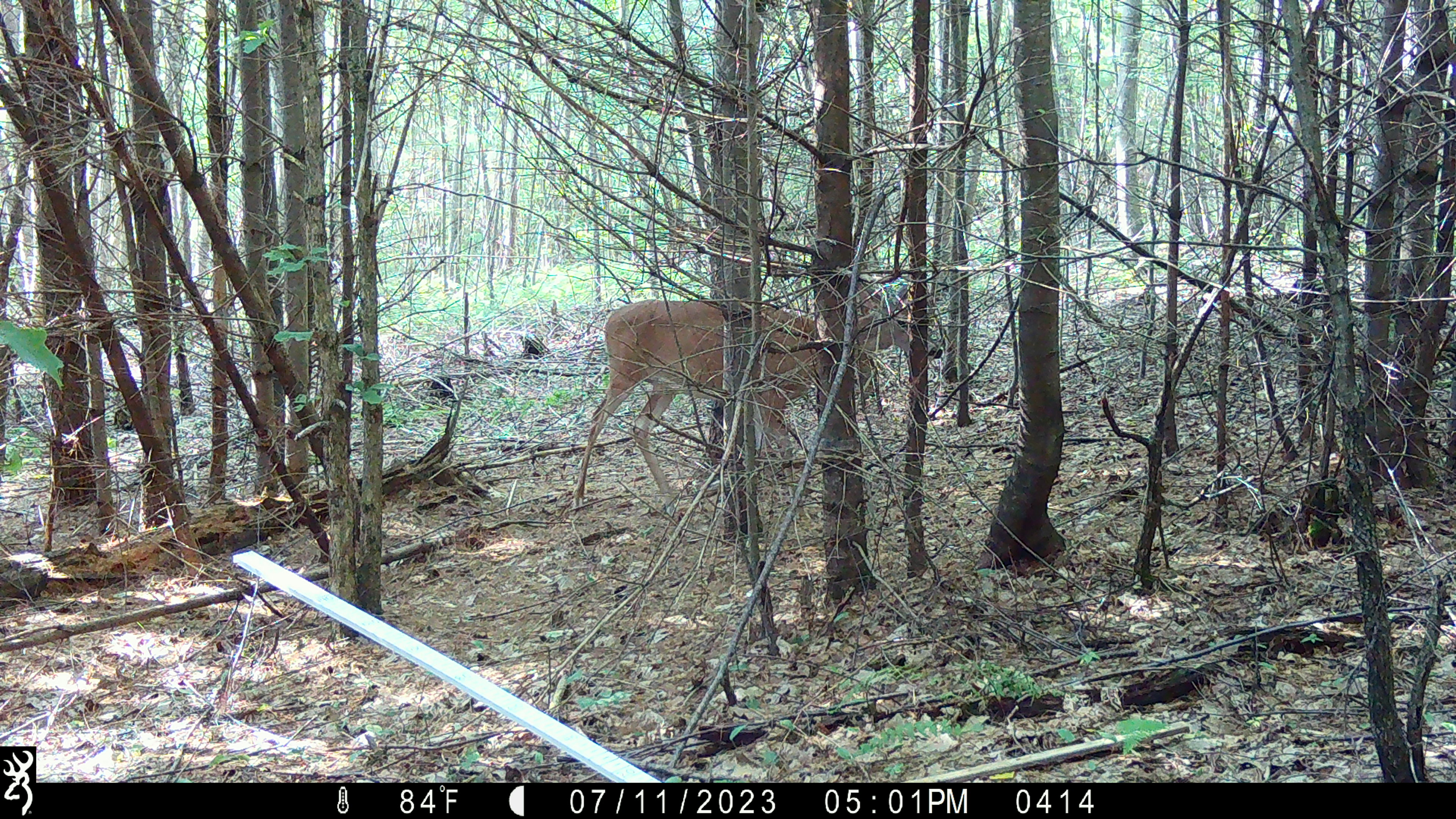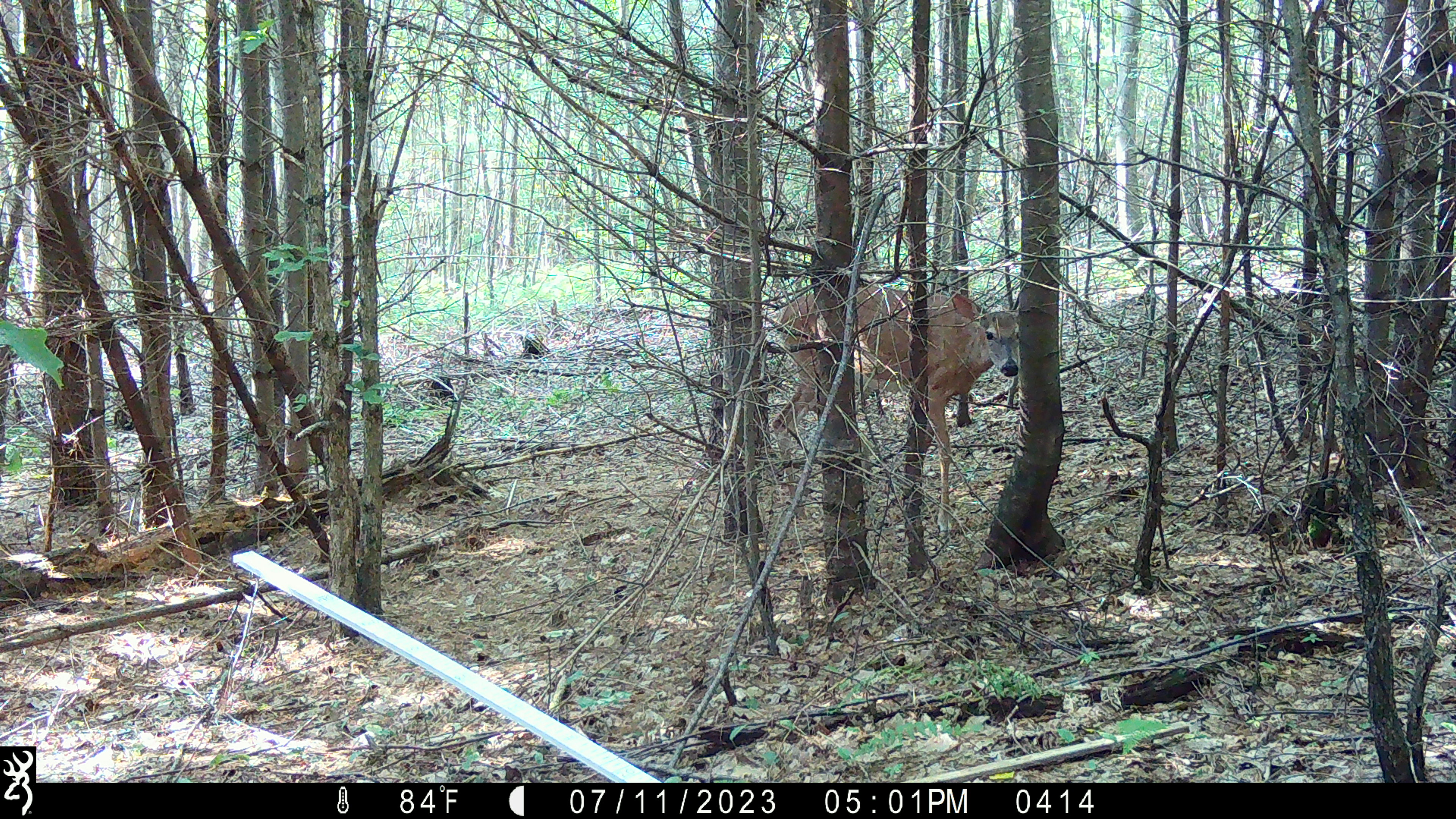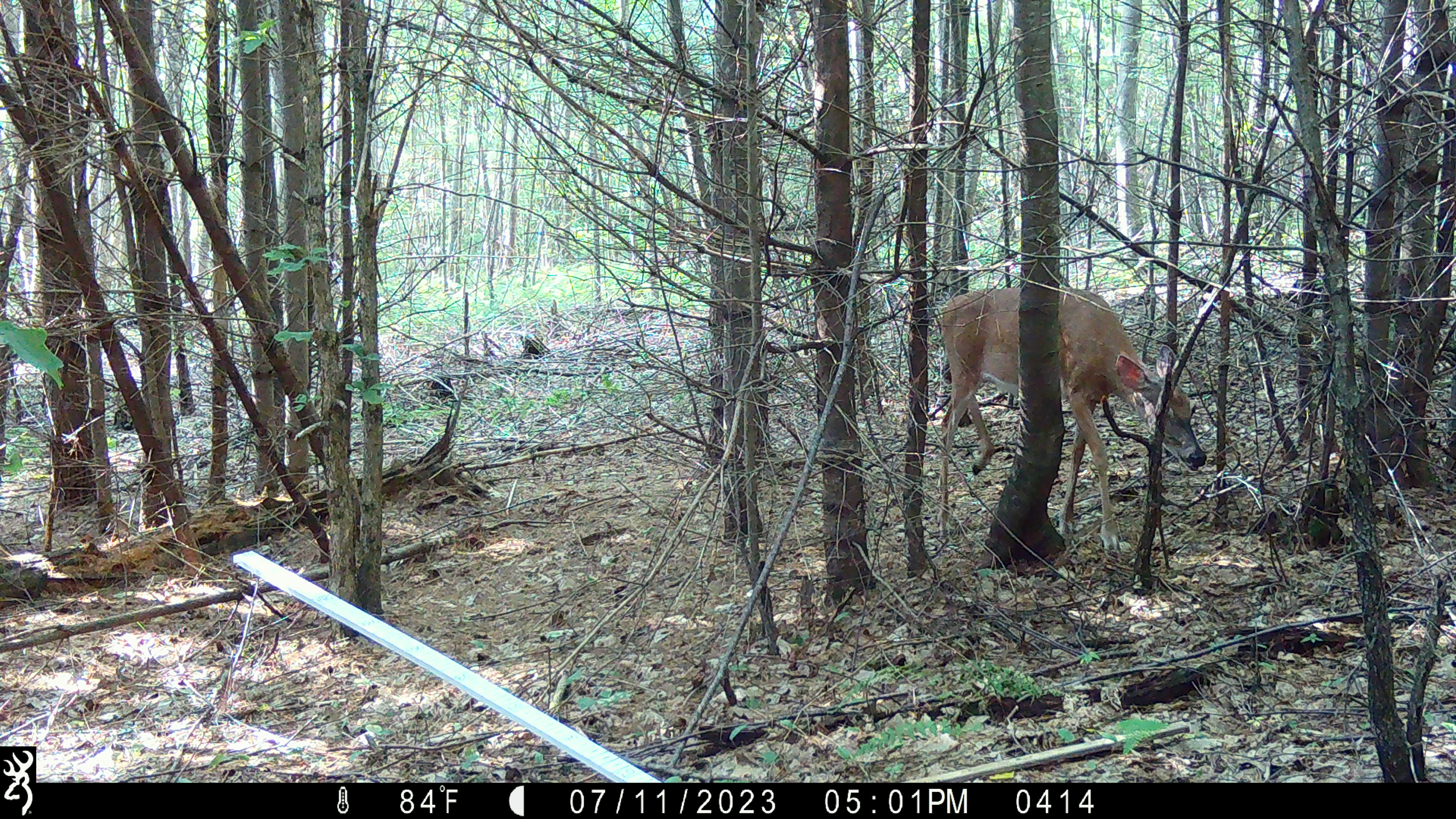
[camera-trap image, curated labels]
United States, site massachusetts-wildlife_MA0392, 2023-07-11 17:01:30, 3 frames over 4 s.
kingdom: Animalia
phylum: Chordata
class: Mammalia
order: Artiodactyla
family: Cervidae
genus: Odocoileus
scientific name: Odocoileus virginianus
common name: white-tailed deer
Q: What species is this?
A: White-tailed deer (Odocoileus virginianus).